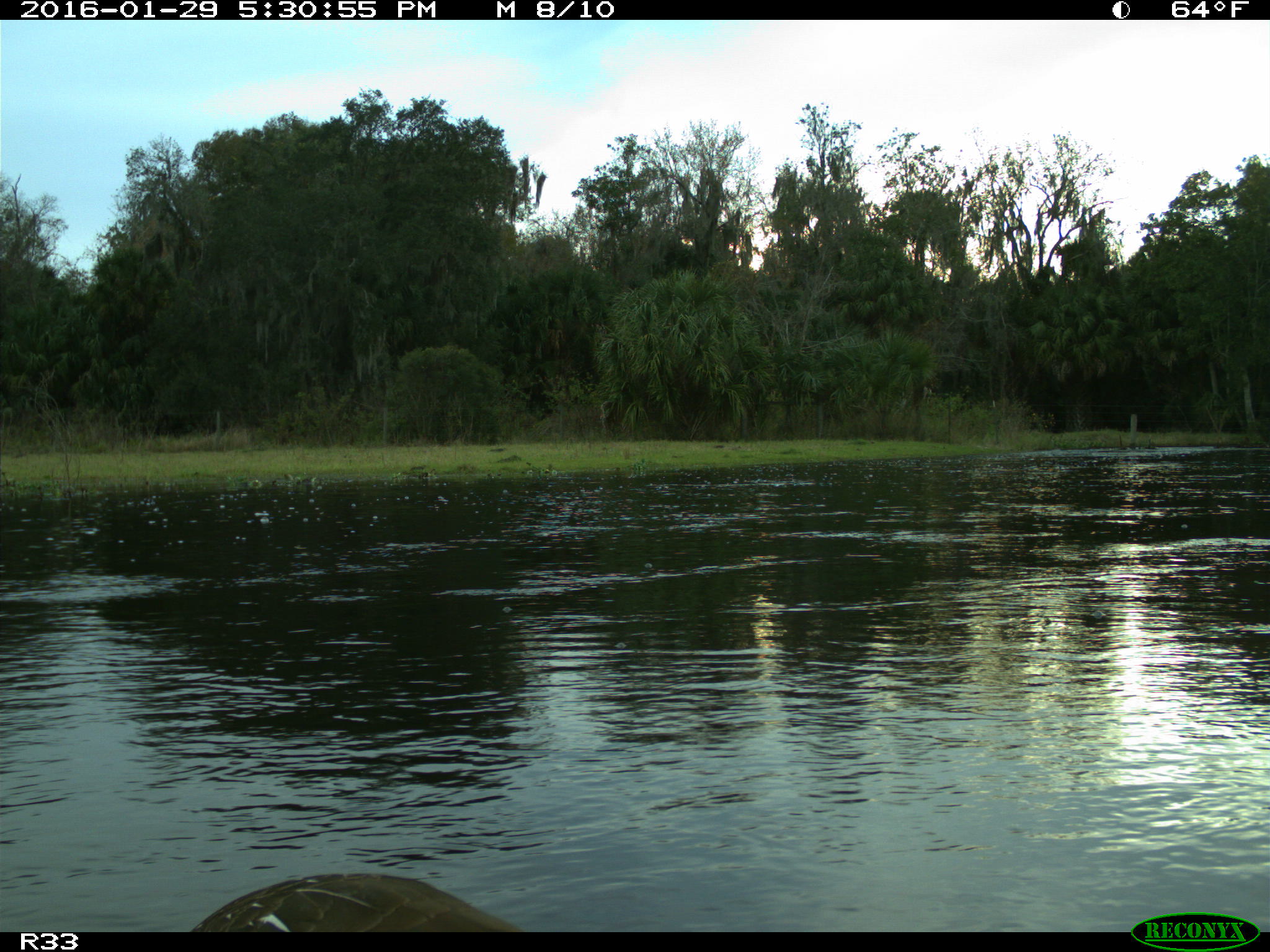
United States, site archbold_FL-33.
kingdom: Animalia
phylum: Chordata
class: Aves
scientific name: Aves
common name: birds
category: unidentified bird